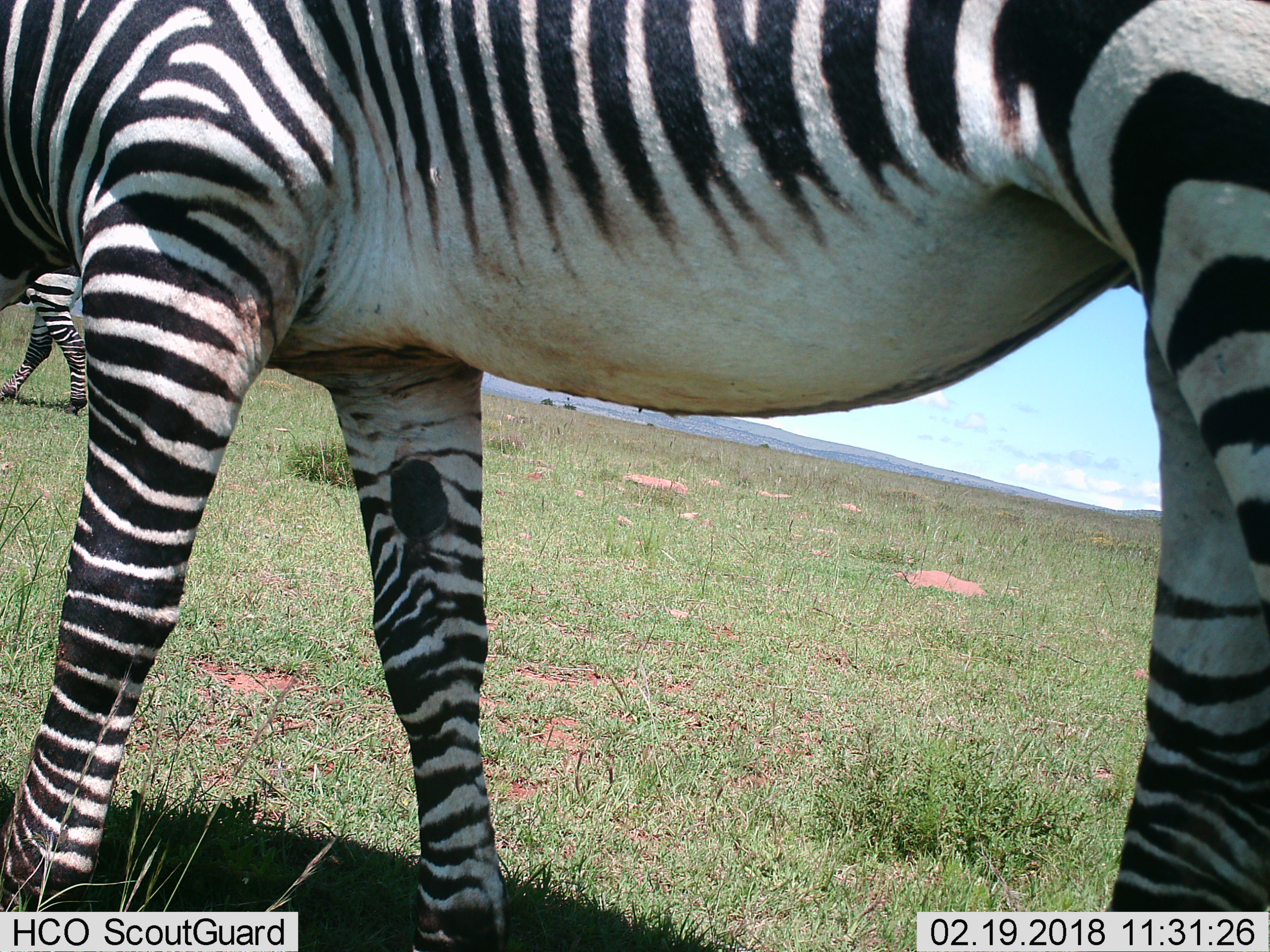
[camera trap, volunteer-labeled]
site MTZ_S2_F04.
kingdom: Animalia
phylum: Chordata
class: Mammalia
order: Perissodactyla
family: Equidae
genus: Equus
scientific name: Equus zebra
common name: mountain zebra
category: zebramountain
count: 2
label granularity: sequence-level